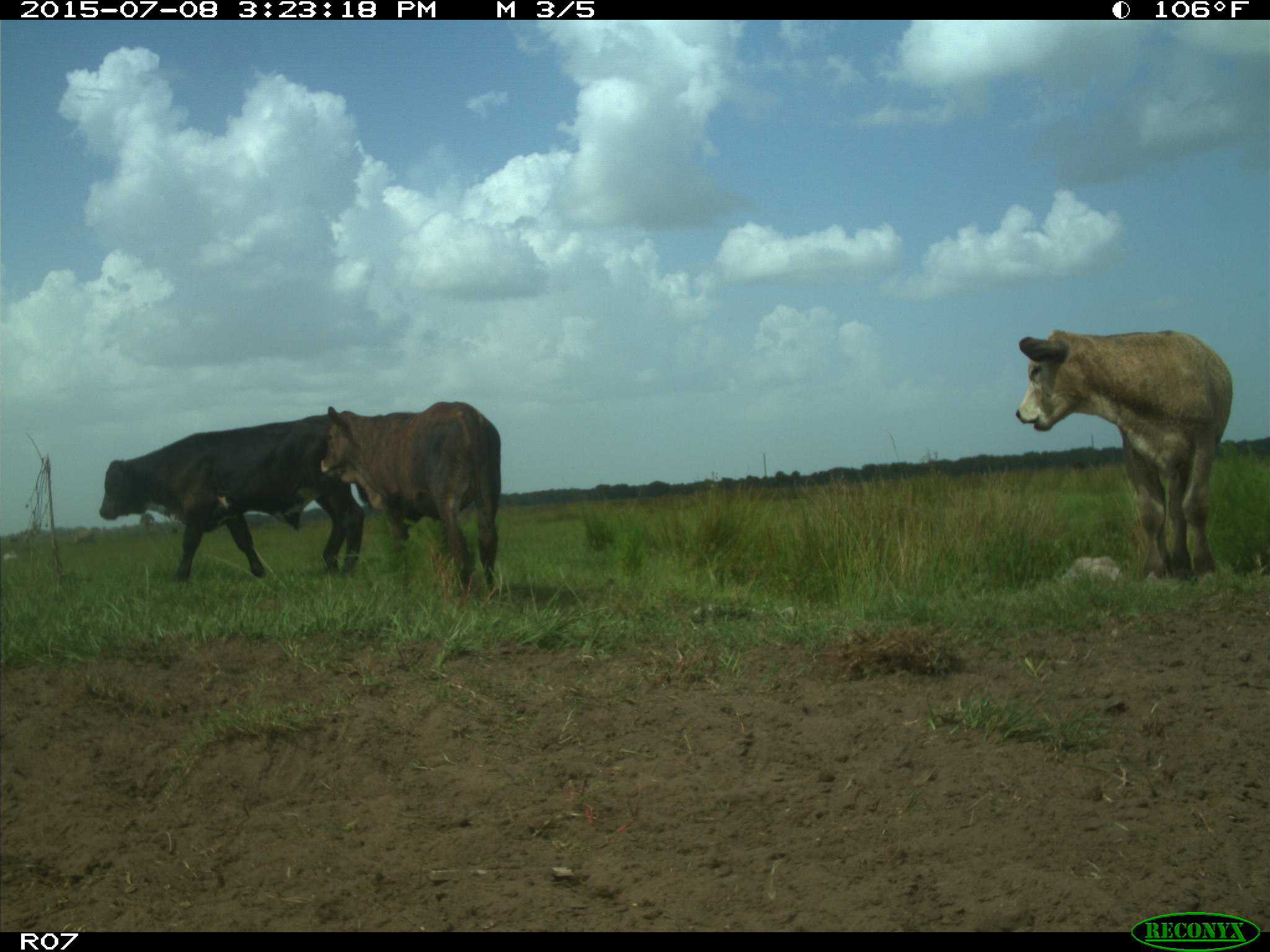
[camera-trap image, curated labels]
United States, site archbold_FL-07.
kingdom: Animalia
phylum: Chordata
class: Mammalia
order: Artiodactyla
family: Bovidae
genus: Bos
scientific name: Bos taurus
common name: domestic cow